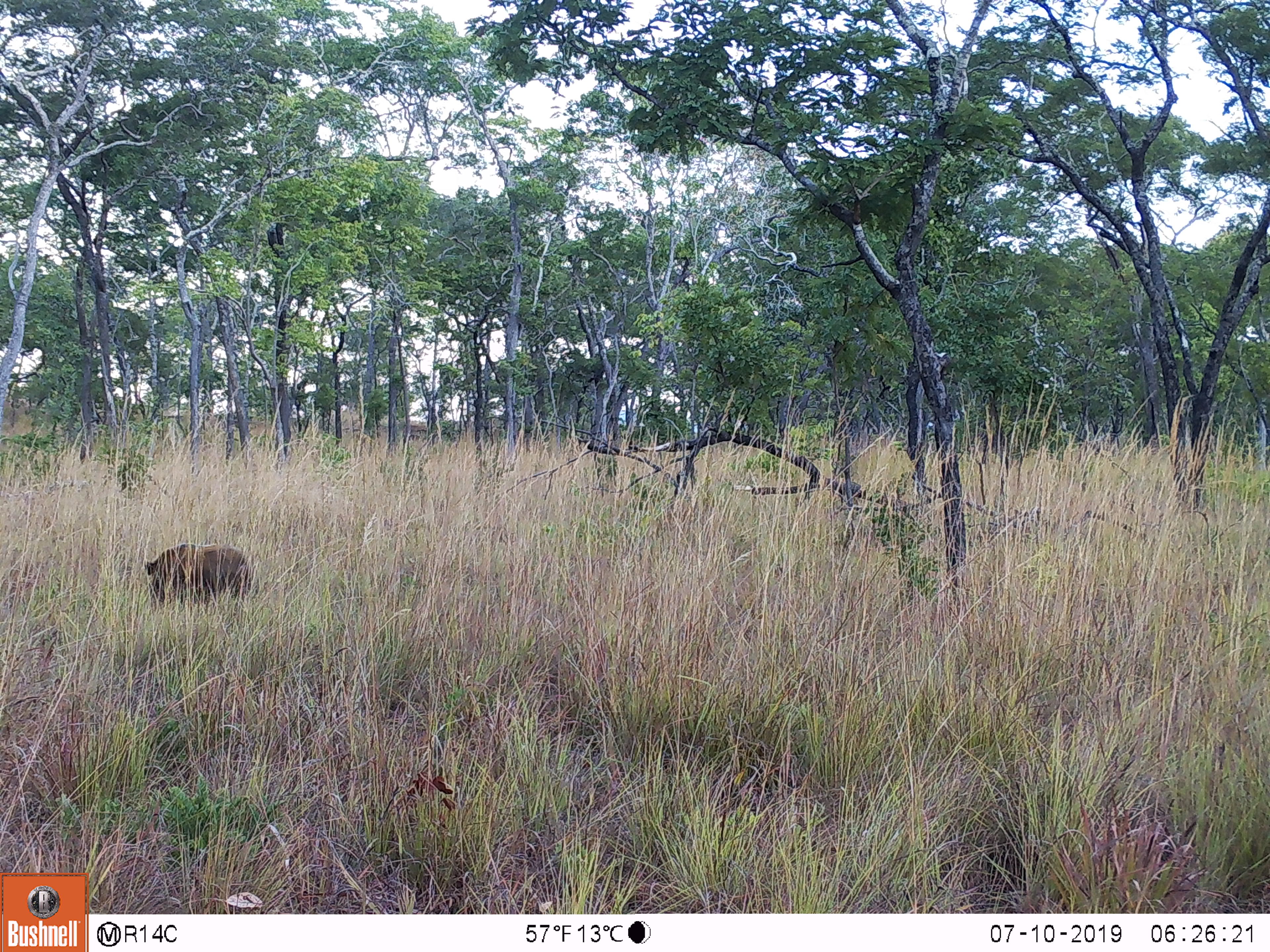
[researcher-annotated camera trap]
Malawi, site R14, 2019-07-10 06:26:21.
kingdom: Animalia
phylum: Chordata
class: Mammalia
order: Artiodactyla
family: Suidae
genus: Potamochoerus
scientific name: Potamochoerus larvatus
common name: bushpig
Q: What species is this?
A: Bushpig (Potamochoerus larvatus).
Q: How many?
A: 1.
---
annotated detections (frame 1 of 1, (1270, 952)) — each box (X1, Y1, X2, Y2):
bushpig: (136, 539, 266, 618)